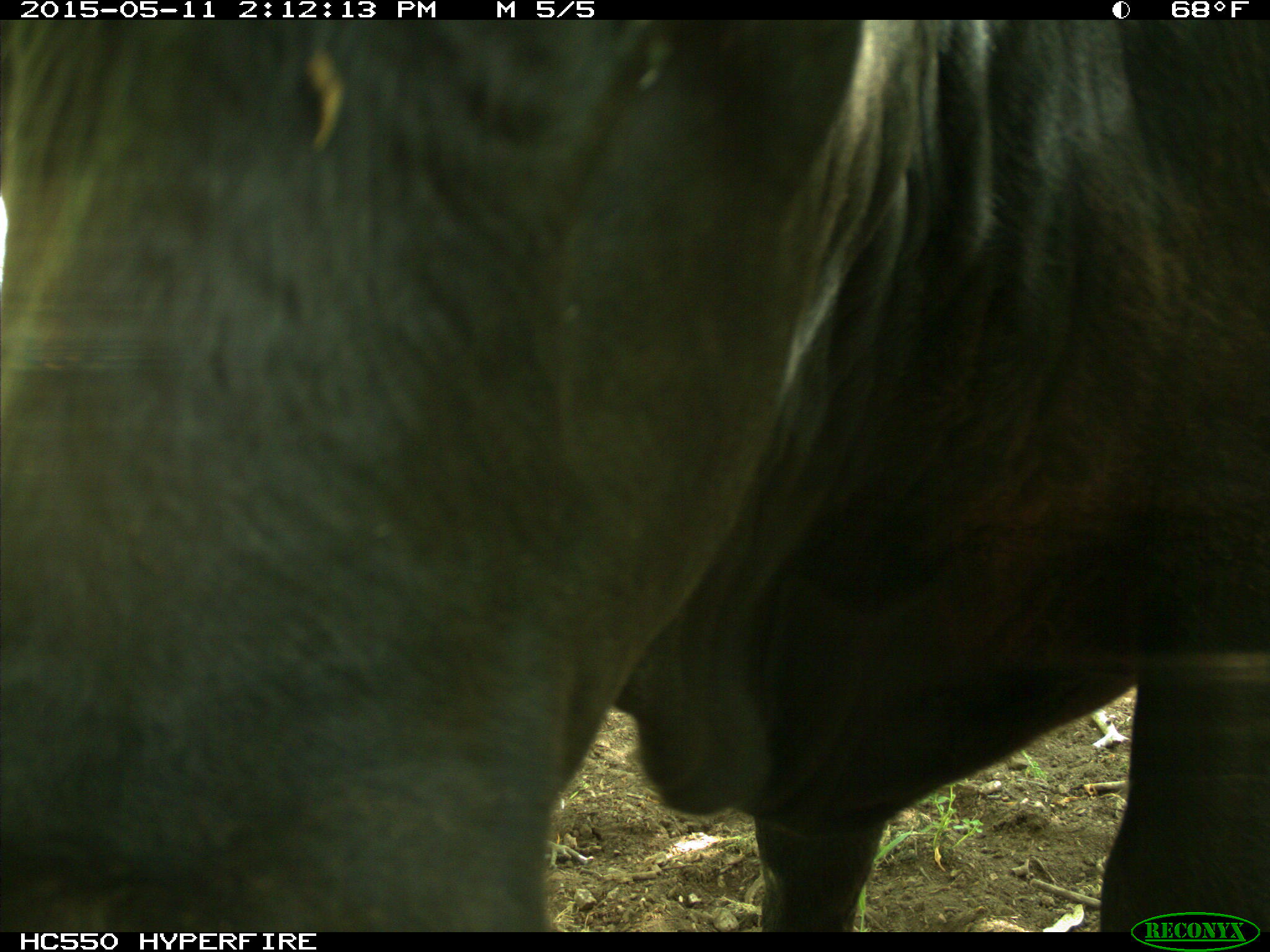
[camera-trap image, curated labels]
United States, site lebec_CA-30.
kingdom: Animalia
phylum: Chordata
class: Mammalia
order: Artiodactyla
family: Bovidae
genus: Bos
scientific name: Bos taurus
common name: domestic cow